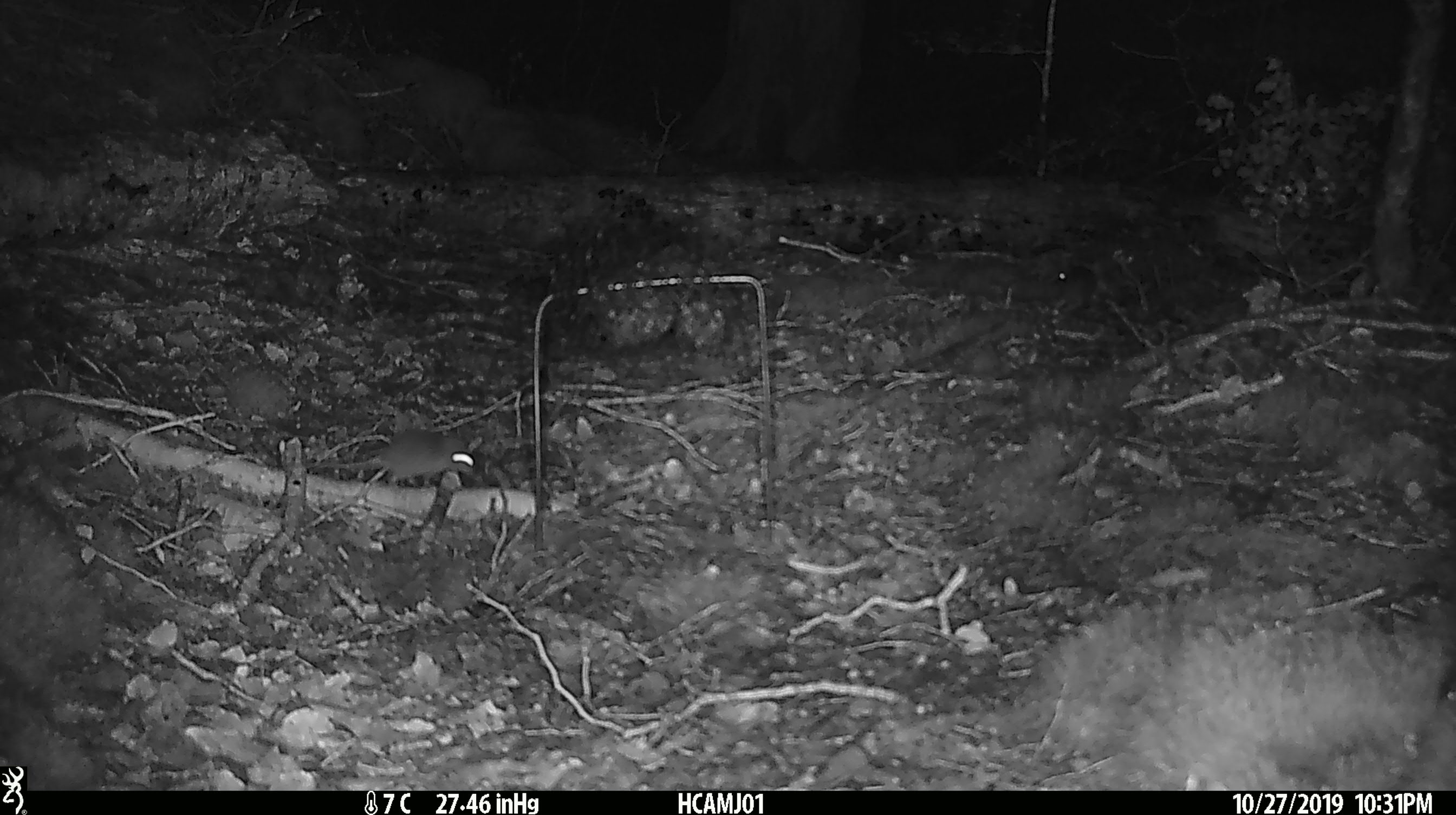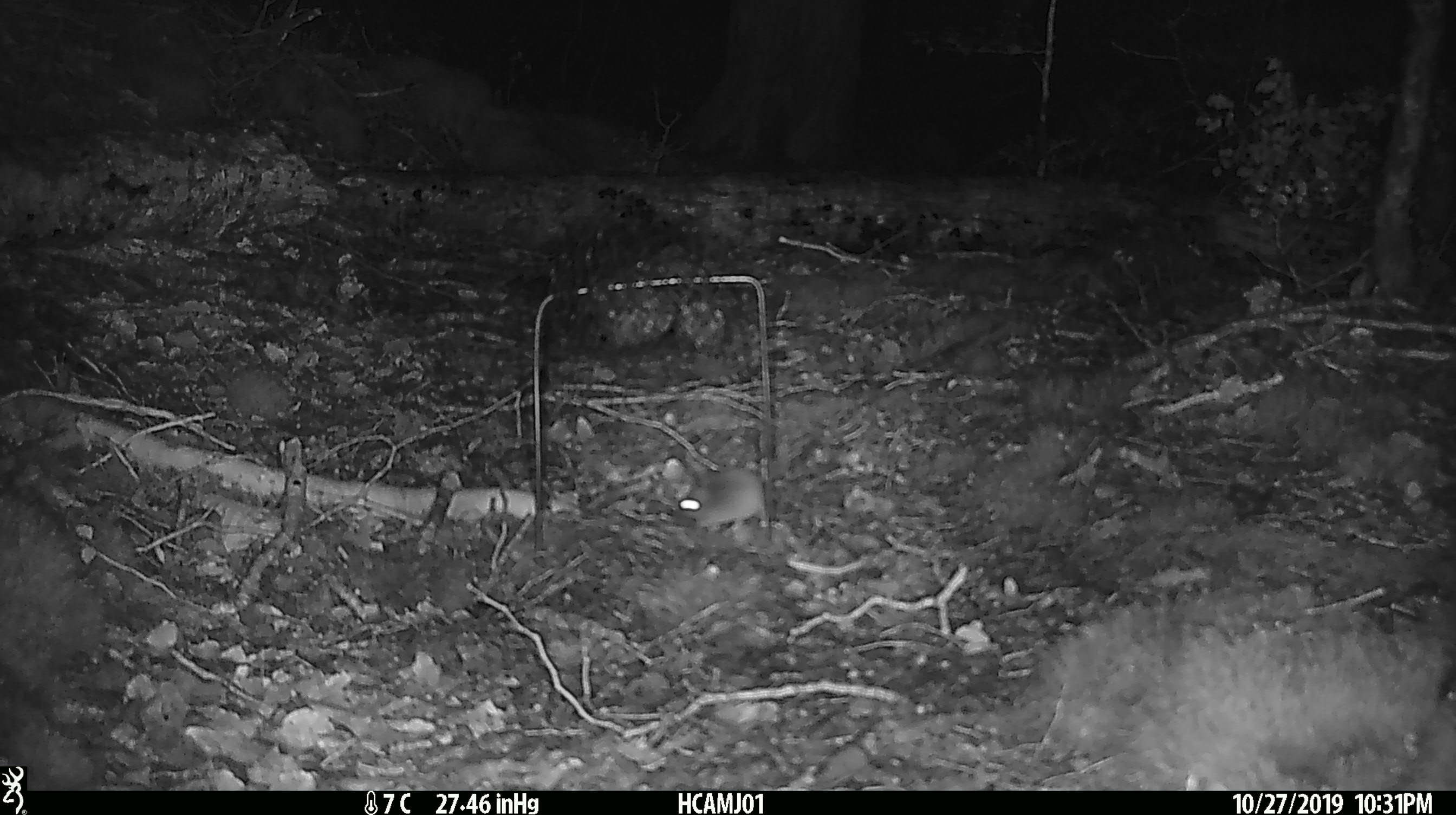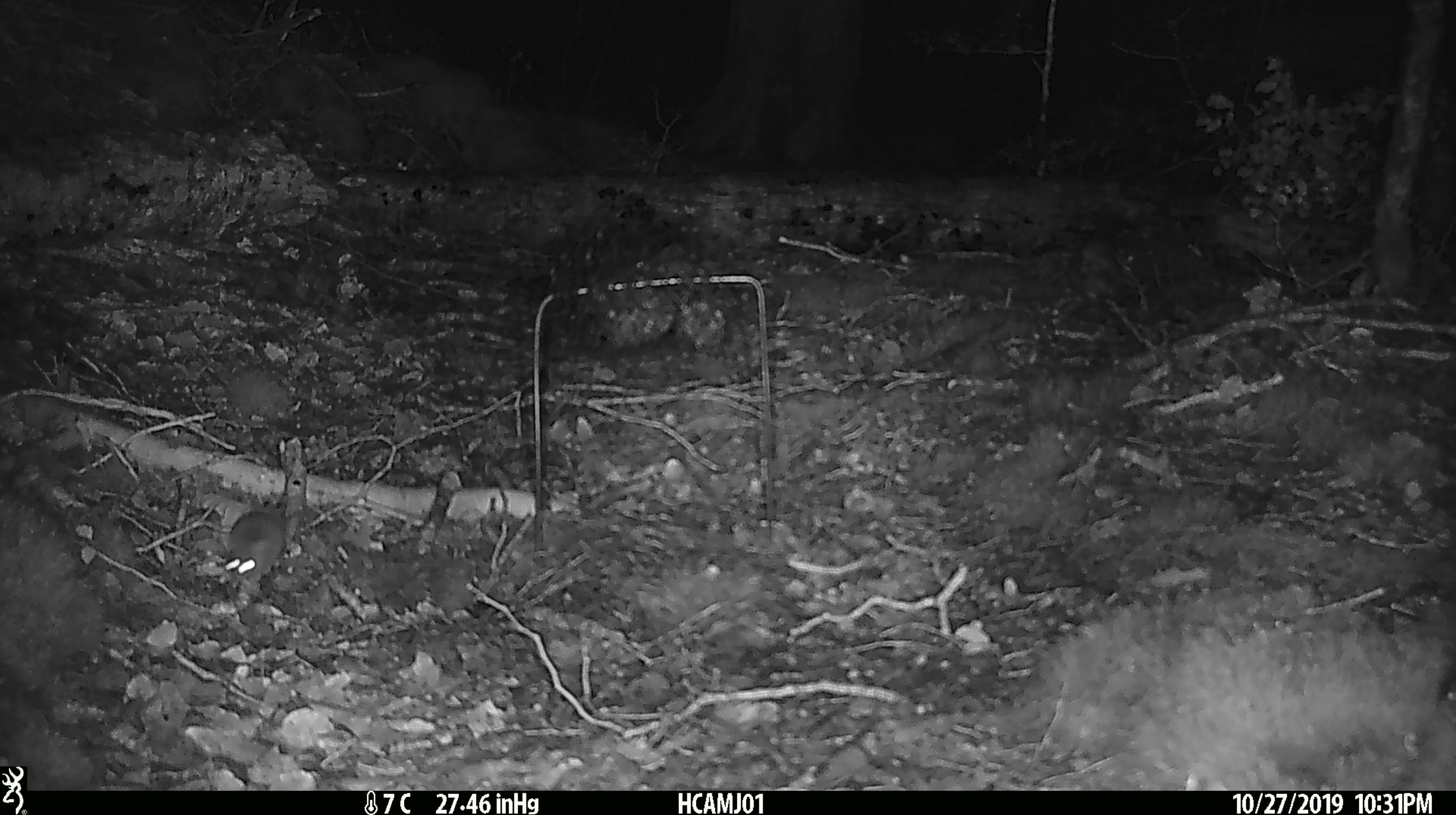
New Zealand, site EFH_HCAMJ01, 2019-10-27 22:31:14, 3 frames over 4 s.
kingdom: Animalia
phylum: Chordata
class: Mammalia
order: Rodentia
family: Muridae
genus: Mus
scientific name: Mus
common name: mouse